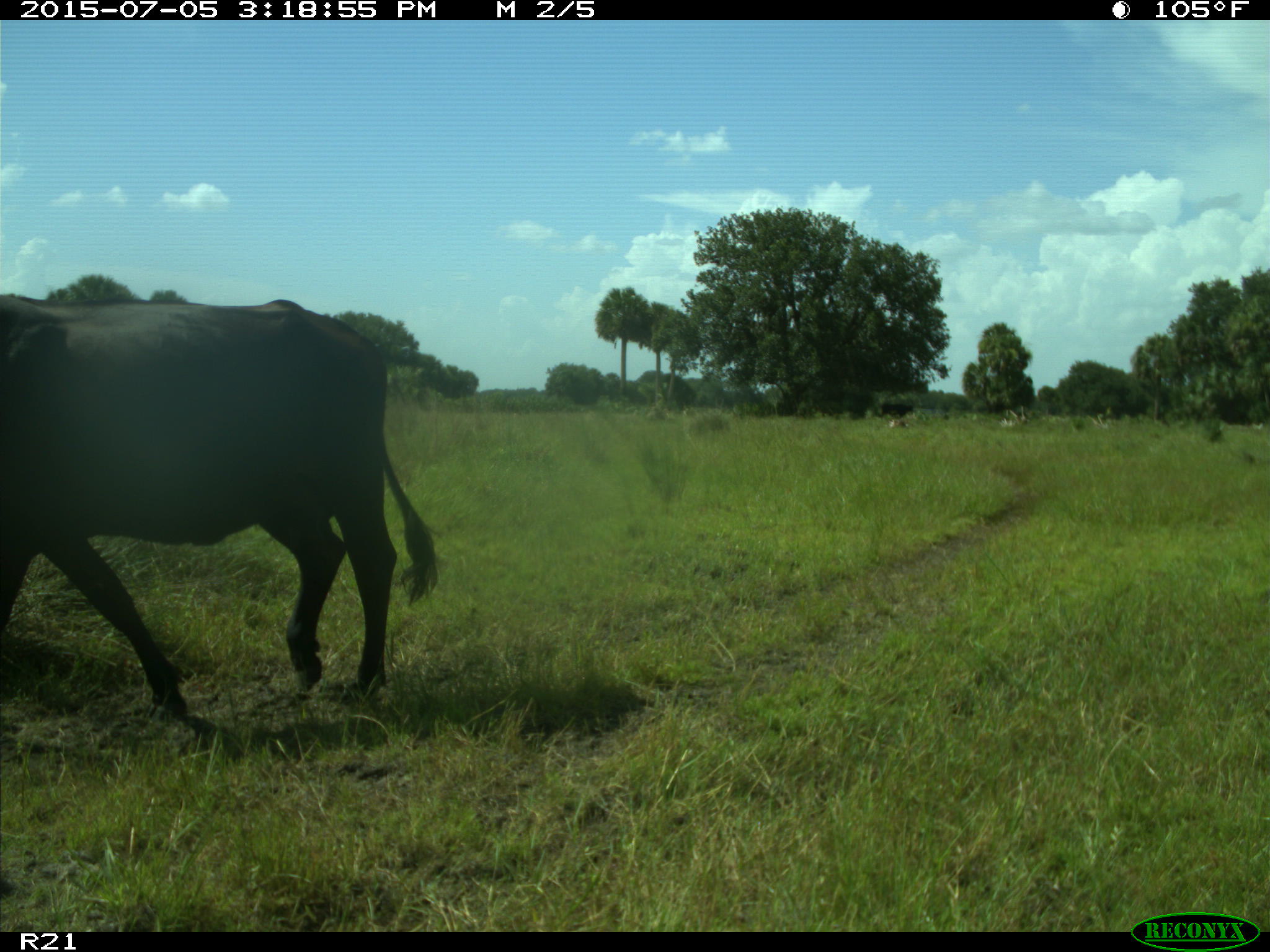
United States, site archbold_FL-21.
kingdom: Animalia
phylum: Chordata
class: Mammalia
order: Artiodactyla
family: Bovidae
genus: Bos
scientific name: Bos taurus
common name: domestic cow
Bos taurus (domestic cow).